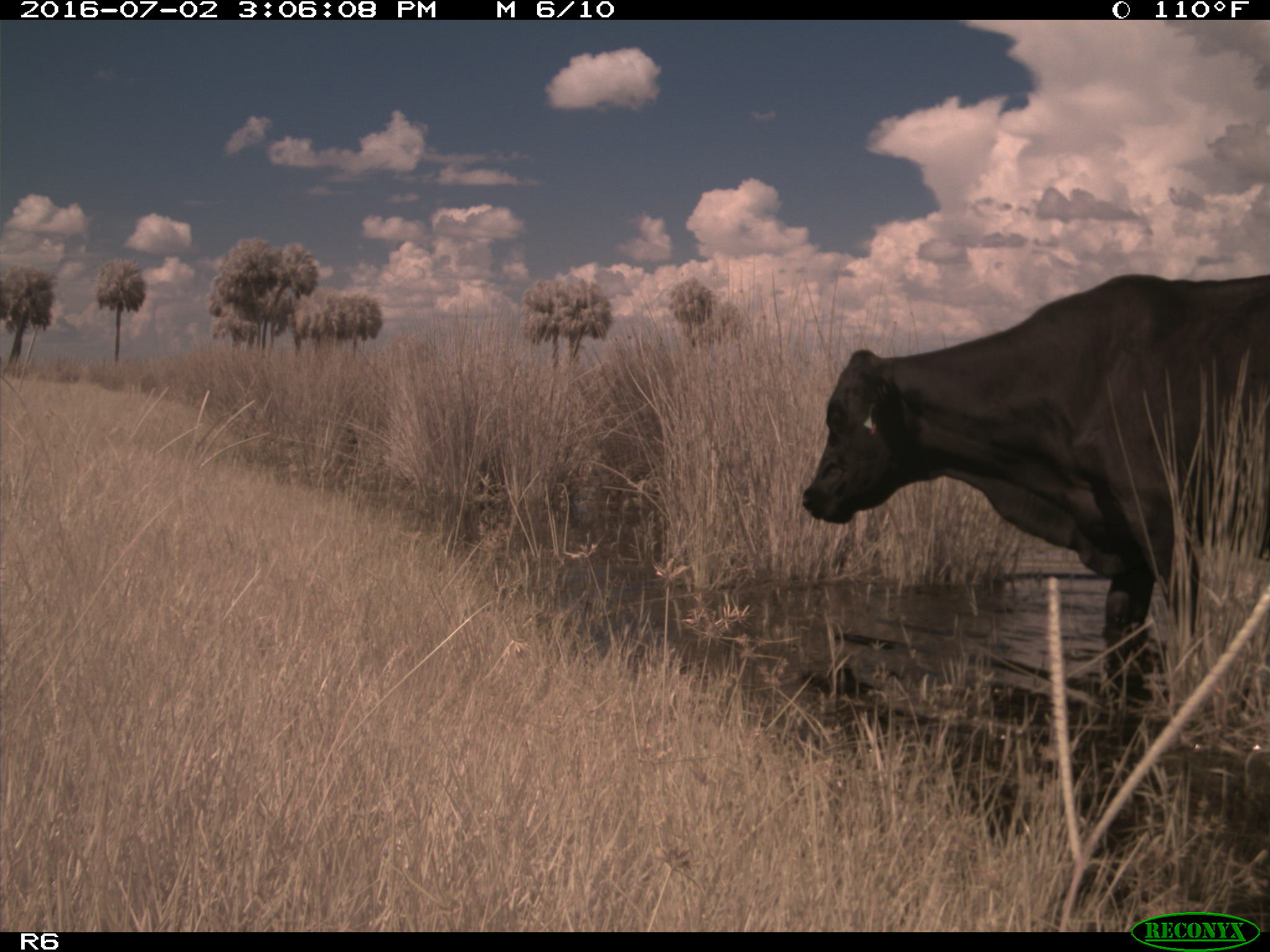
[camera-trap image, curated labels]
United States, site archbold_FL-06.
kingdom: Animalia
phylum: Chordata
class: Mammalia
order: Artiodactyla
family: Bovidae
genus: Bos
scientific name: Bos taurus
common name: domestic cow